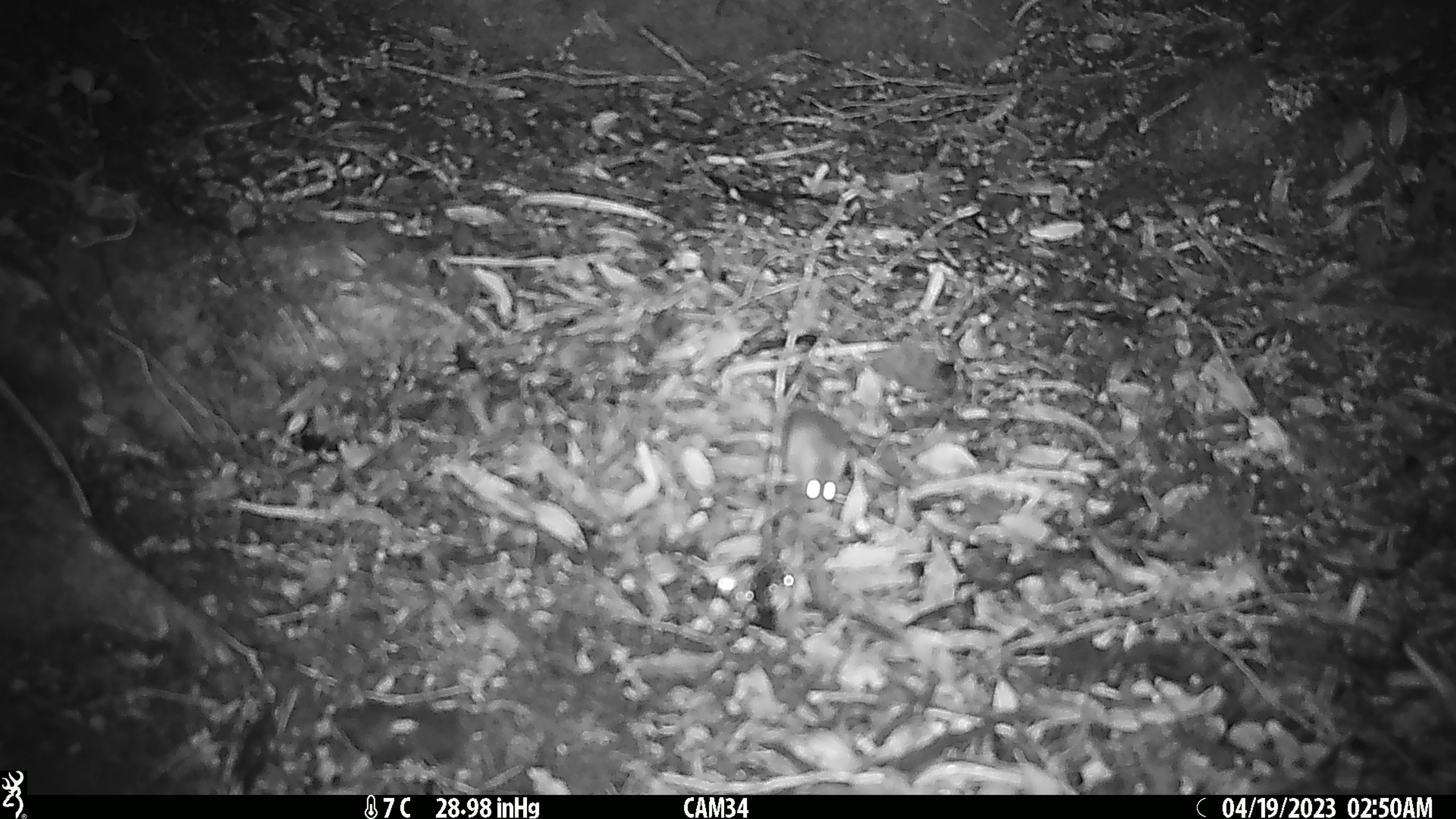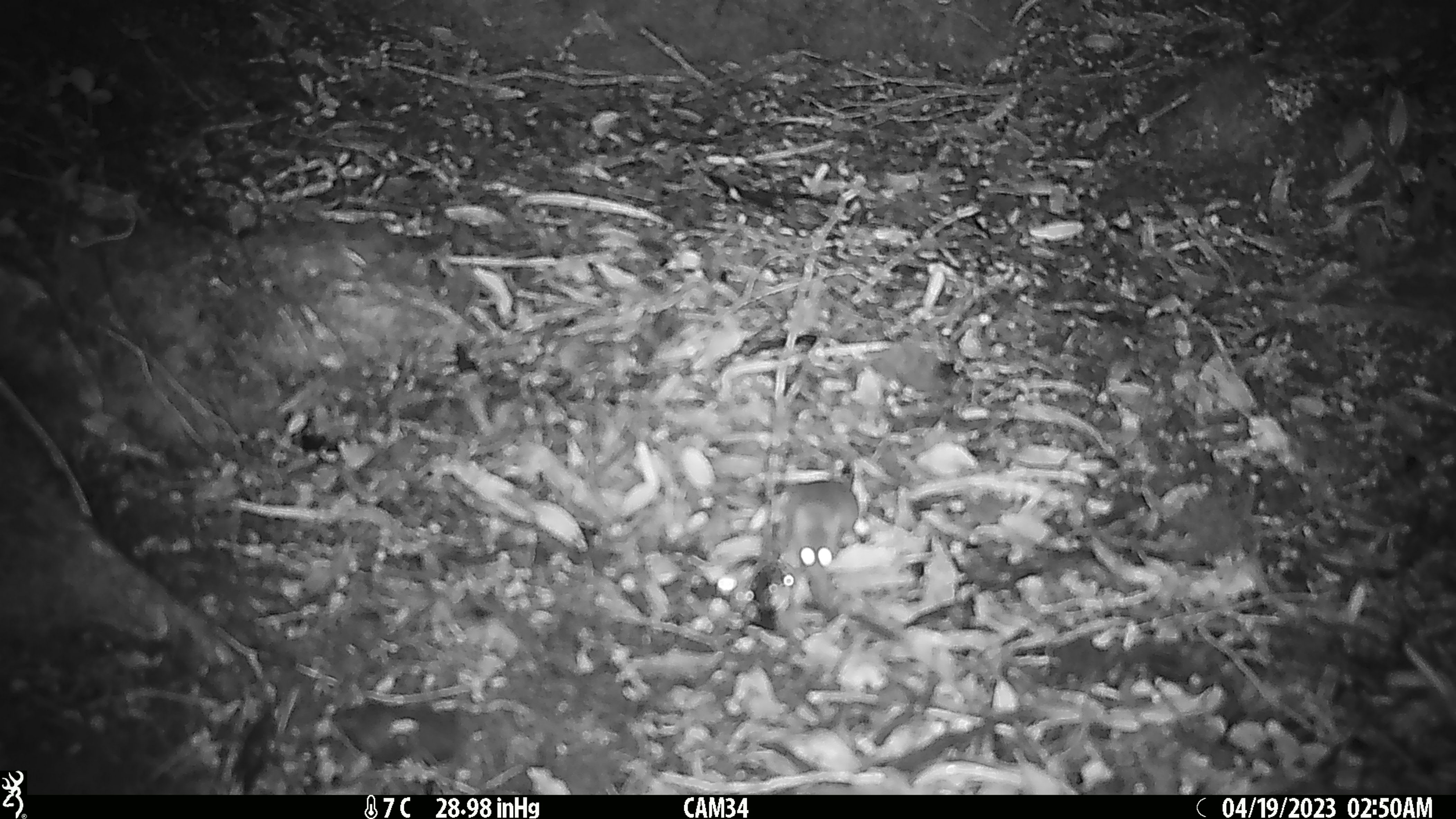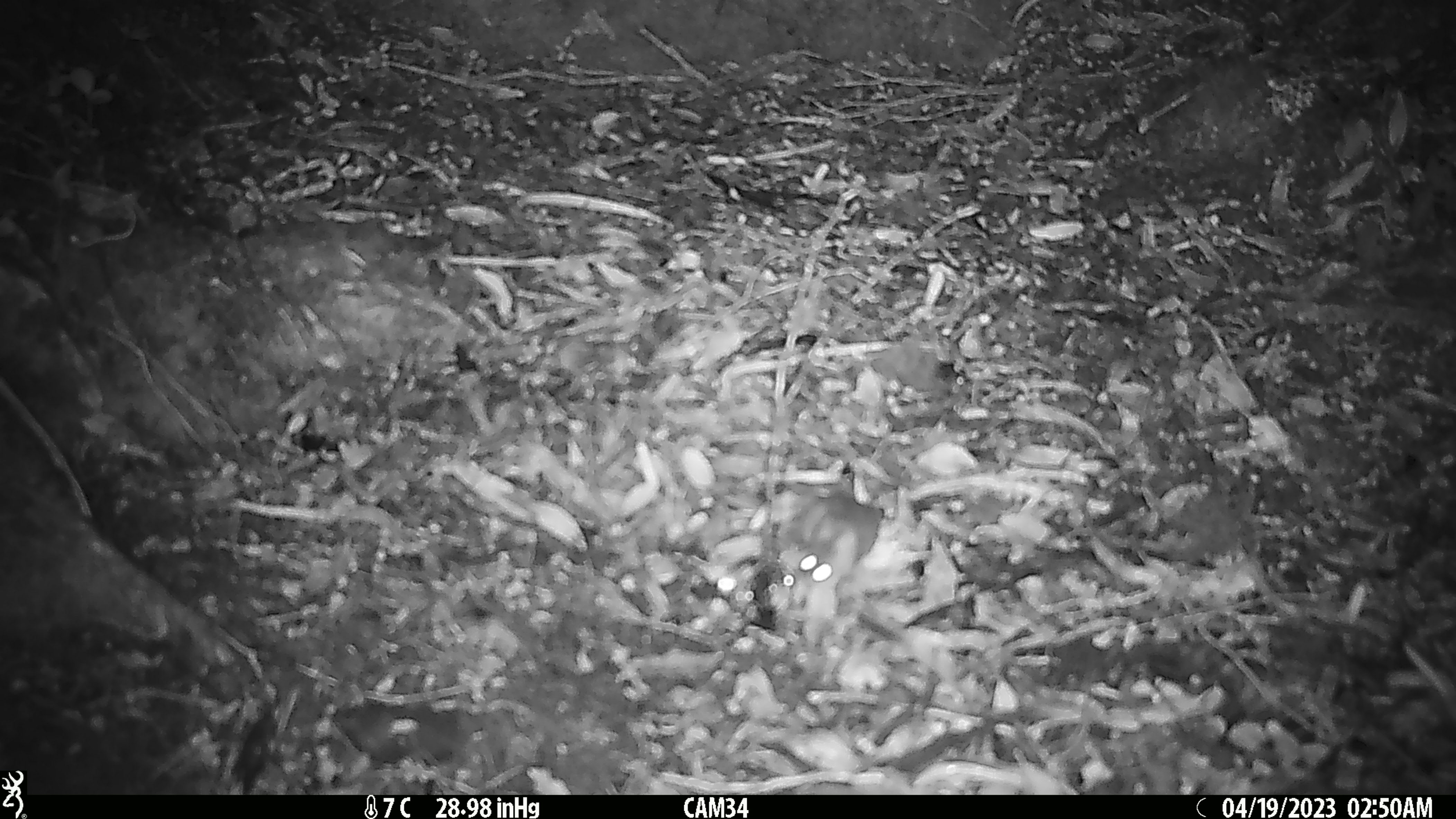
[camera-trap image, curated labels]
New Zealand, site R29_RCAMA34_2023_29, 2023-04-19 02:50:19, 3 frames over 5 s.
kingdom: Animalia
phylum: Chordata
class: Mammalia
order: Rodentia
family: Muridae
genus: Mus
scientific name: Mus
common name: mouse